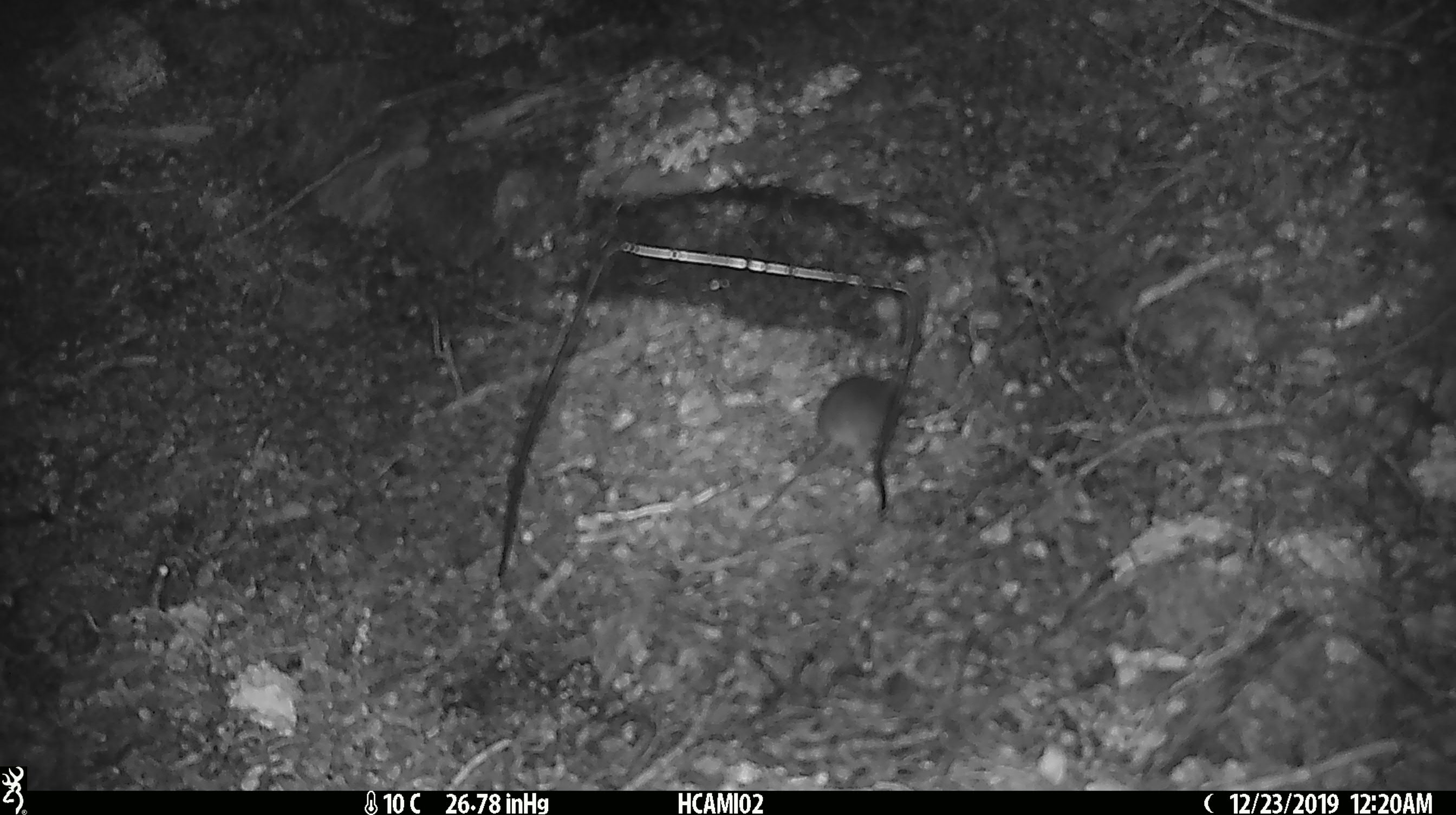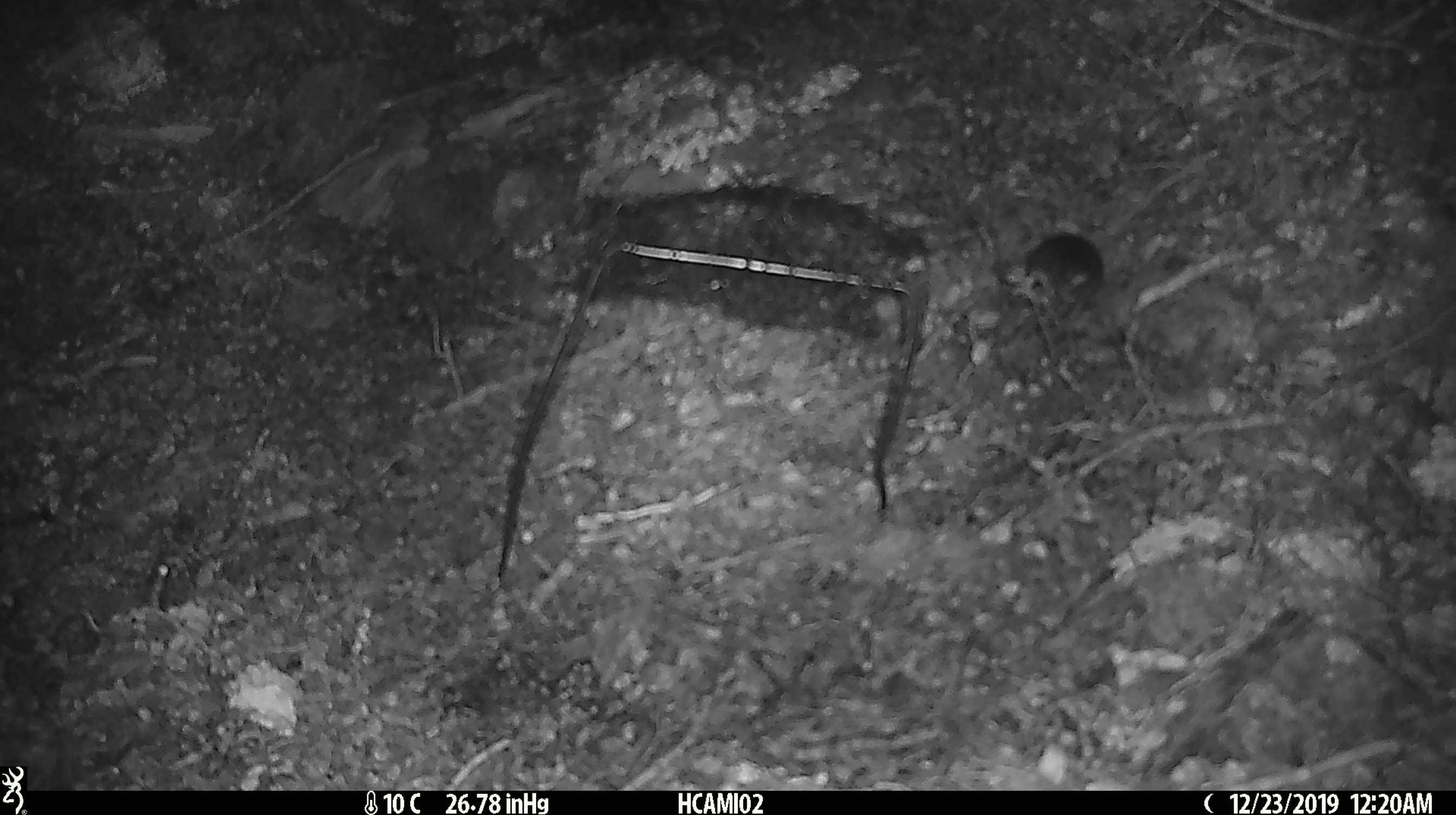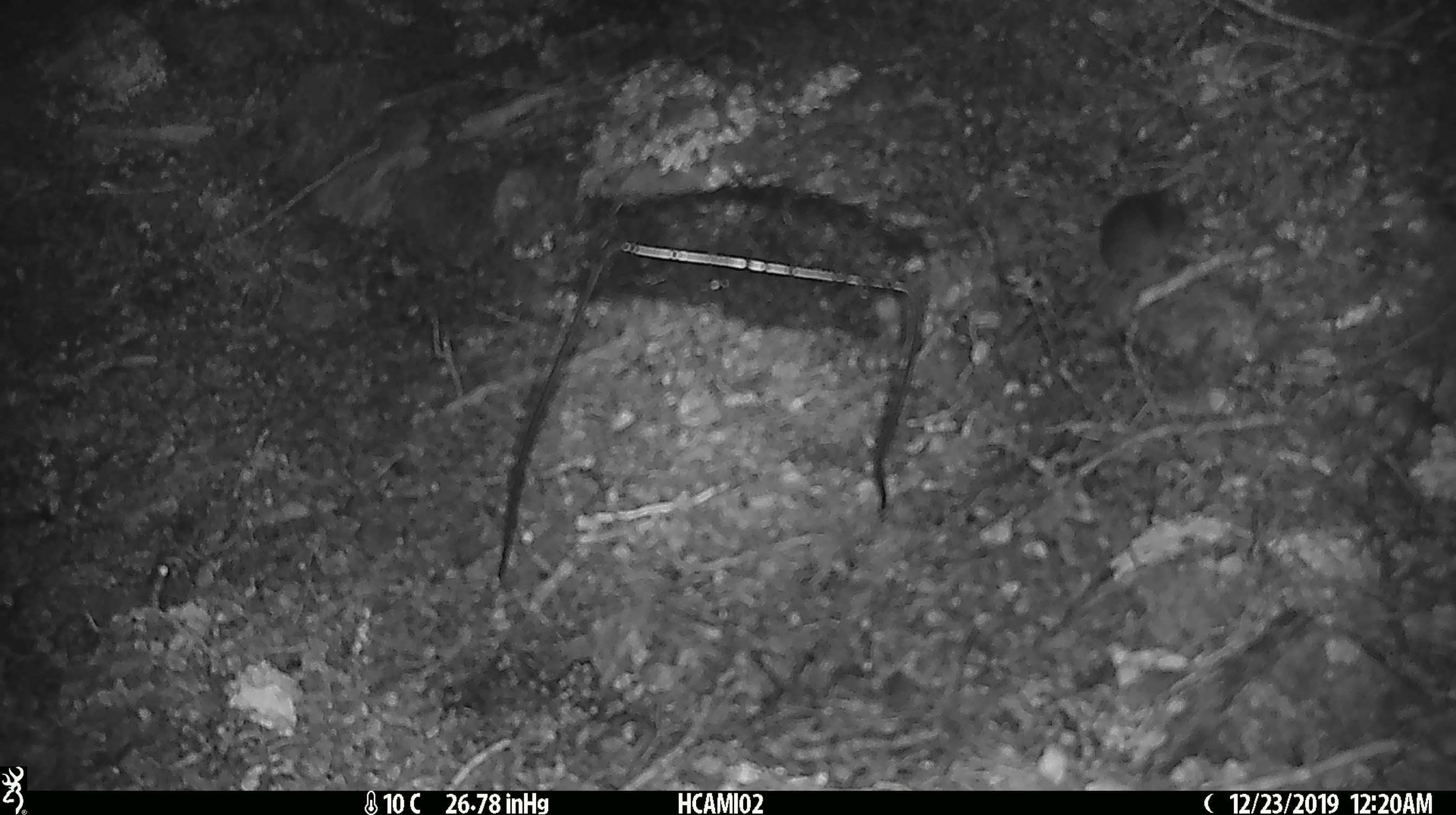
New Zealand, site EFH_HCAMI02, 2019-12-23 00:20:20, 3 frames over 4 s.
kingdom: Animalia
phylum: Chordata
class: Mammalia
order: Rodentia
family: Muridae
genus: Mus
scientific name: Mus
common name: mouse